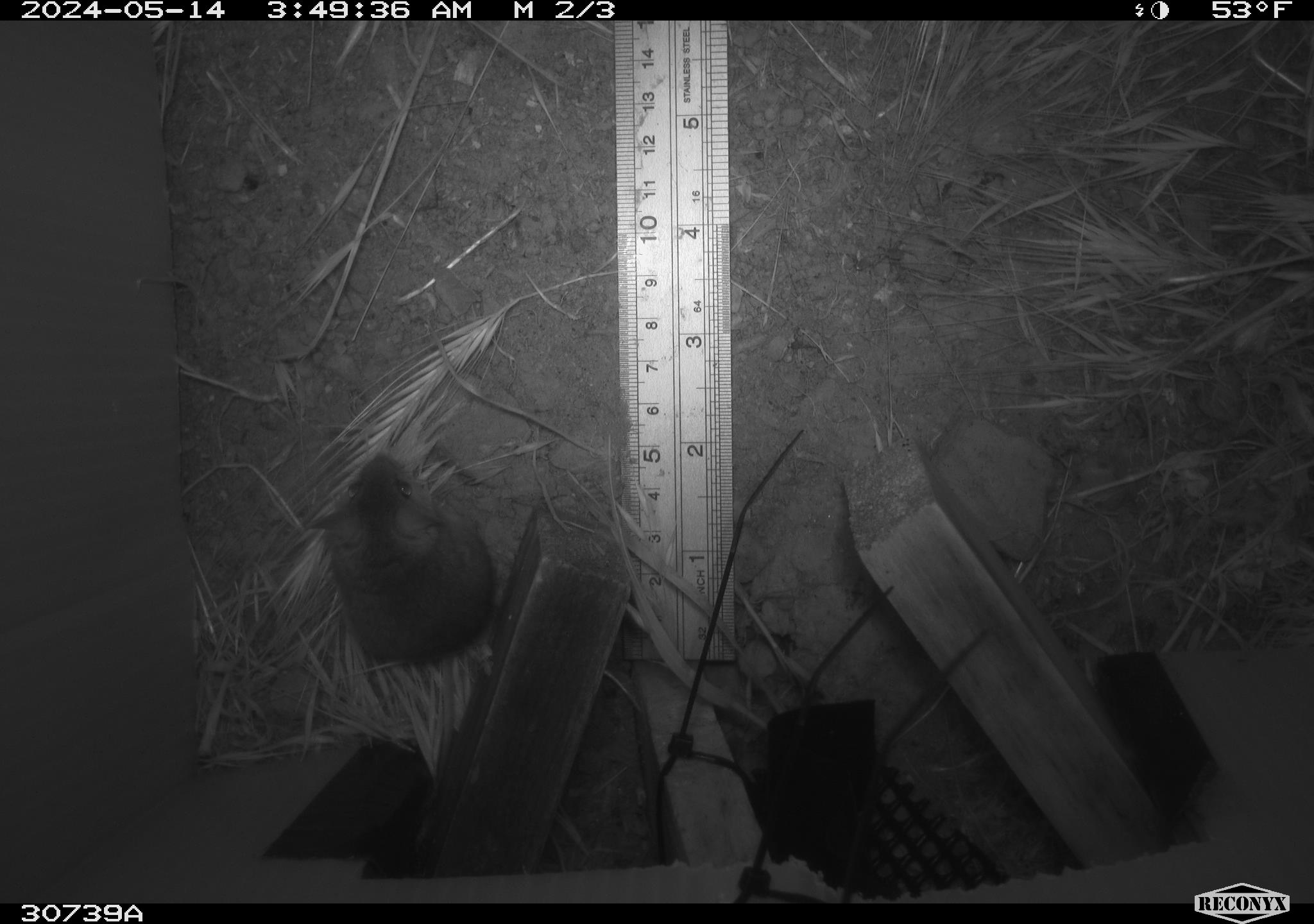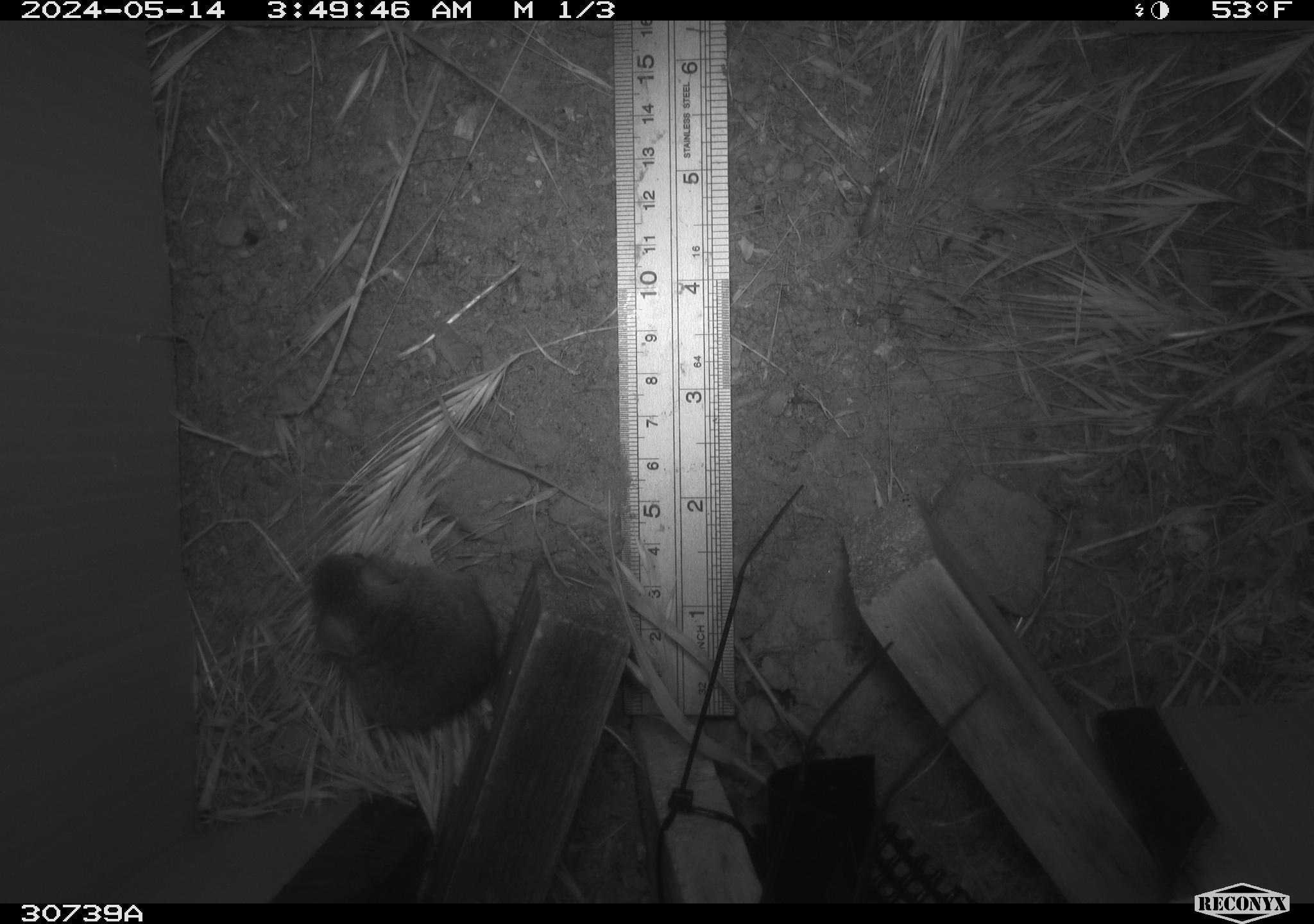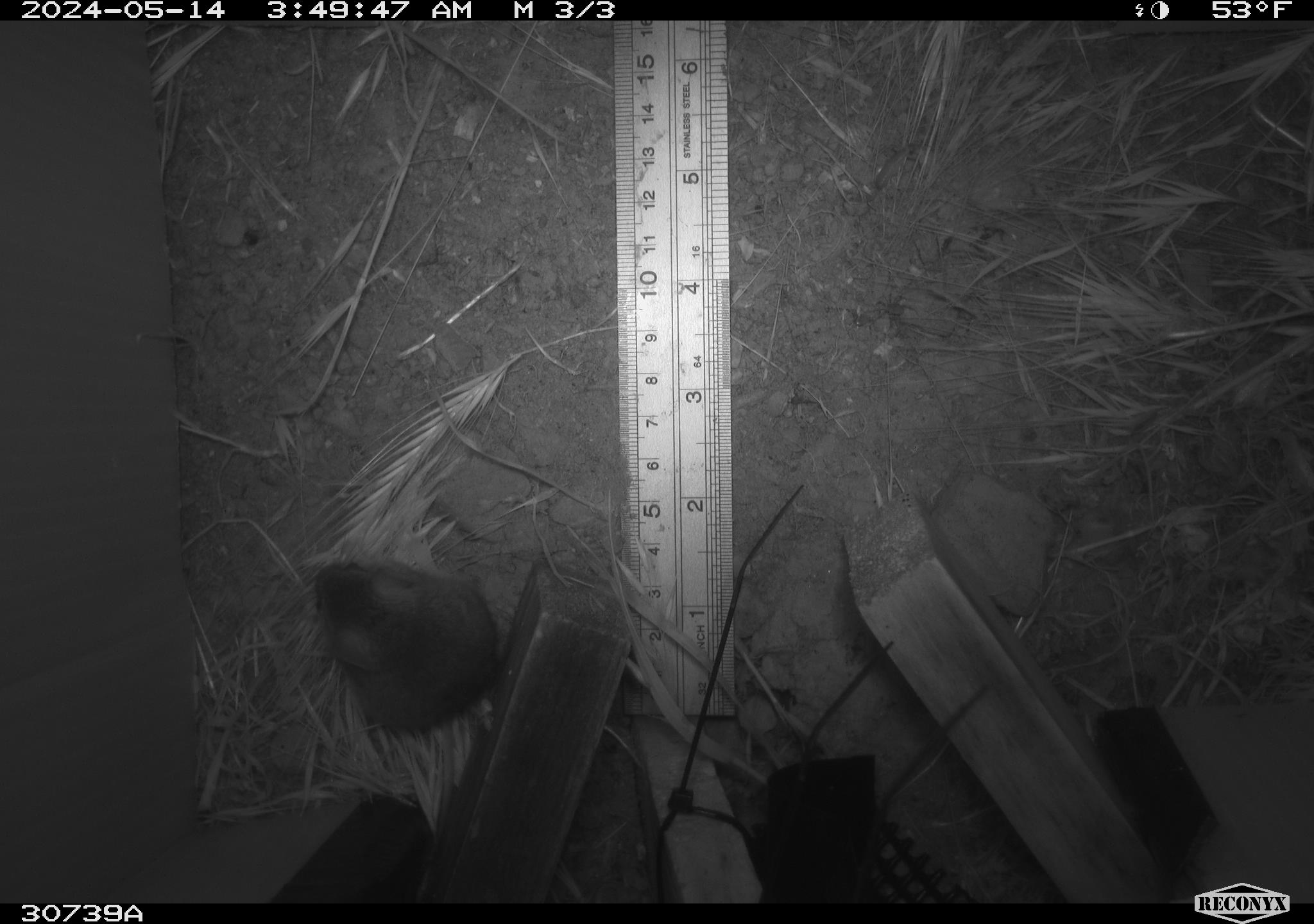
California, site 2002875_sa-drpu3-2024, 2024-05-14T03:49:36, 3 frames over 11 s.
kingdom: Animalia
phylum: Chordata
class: Mammalia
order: Rodentia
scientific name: Rodentia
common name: rodent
Rodent (Rodentia).